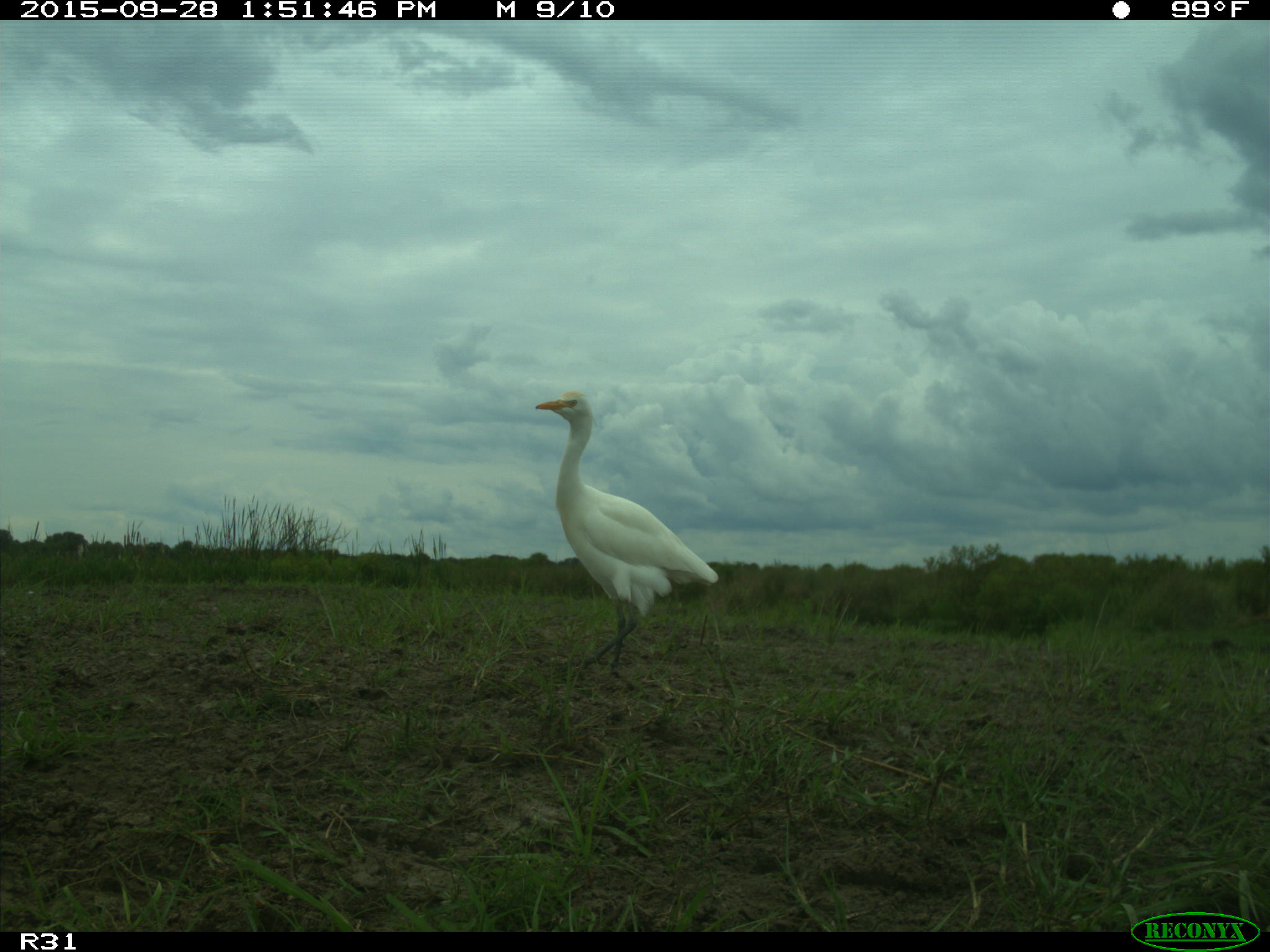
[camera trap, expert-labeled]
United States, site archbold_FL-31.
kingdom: Animalia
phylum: Chordata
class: Aves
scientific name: Aves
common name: birds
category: unidentified bird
Unidentified bird (birds) (Aves).